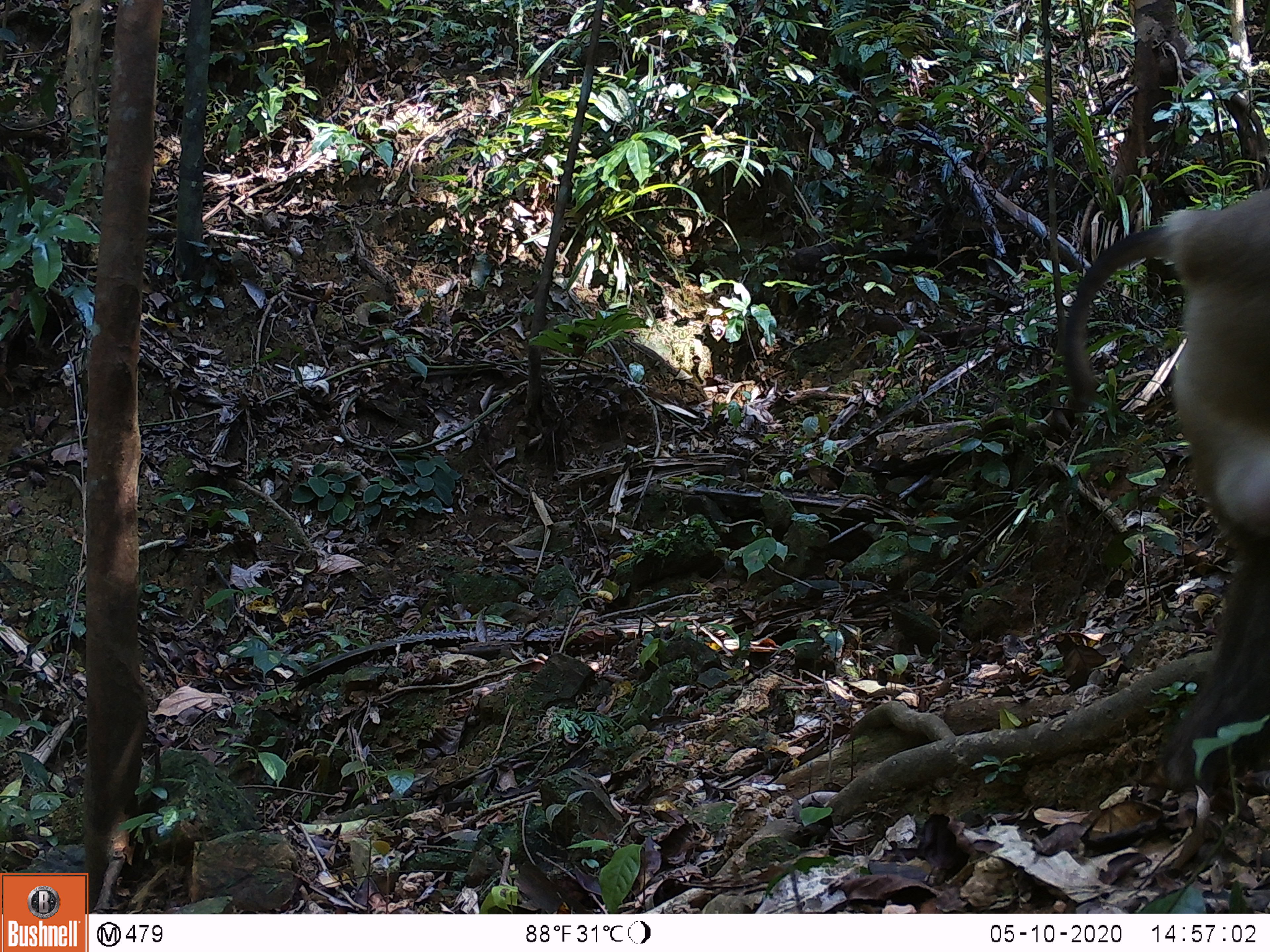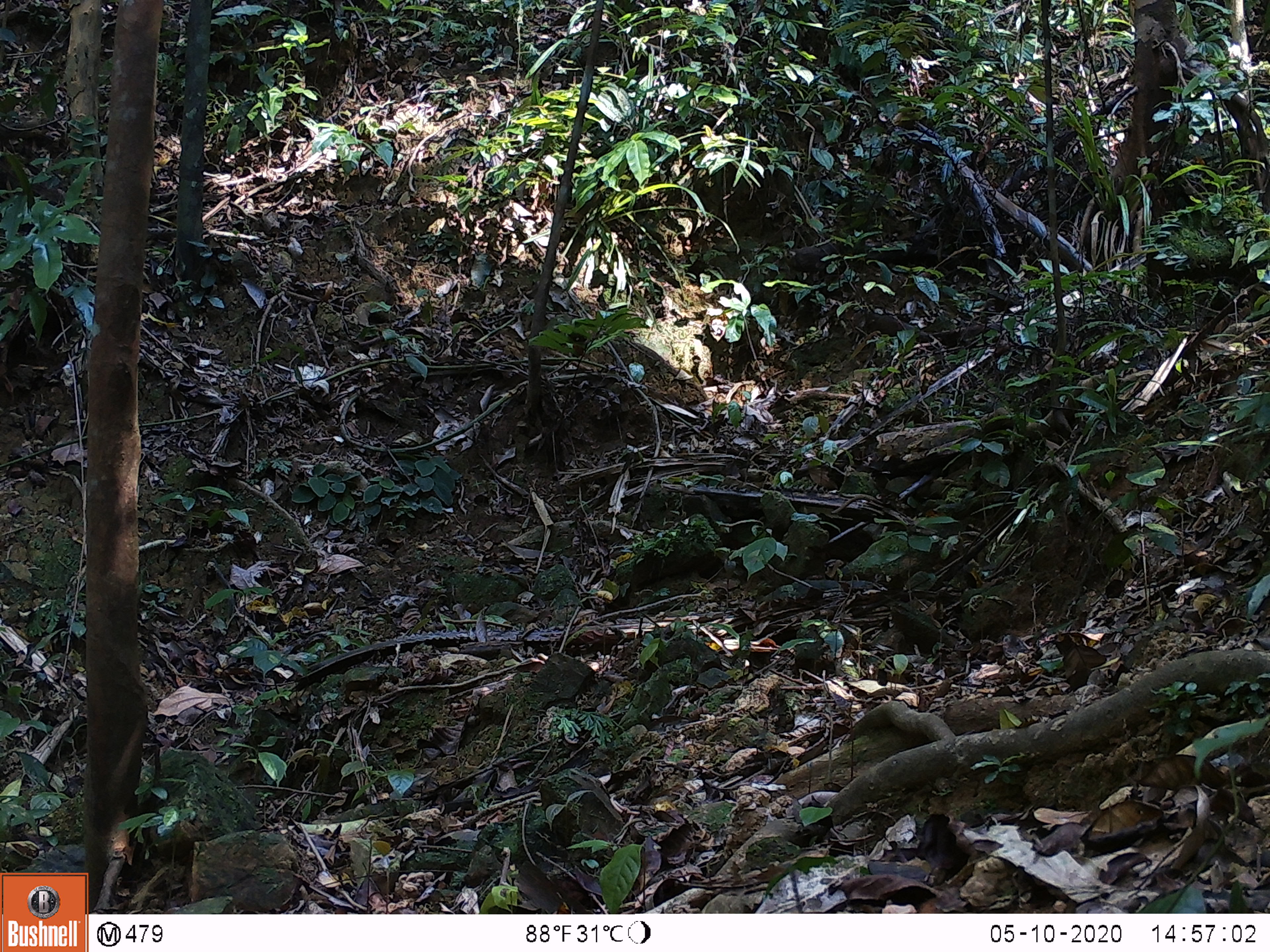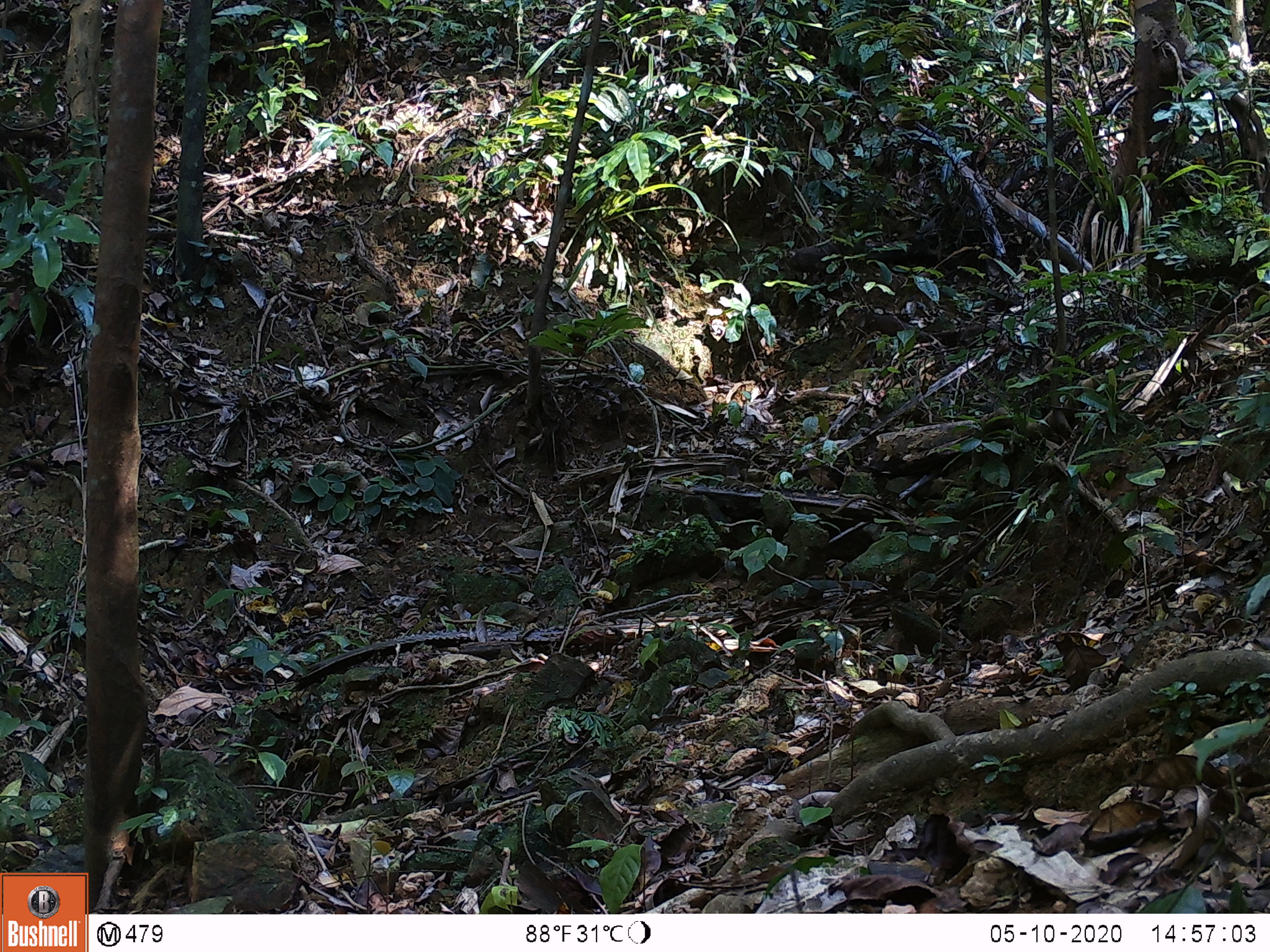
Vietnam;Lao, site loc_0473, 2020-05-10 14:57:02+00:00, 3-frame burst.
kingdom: Animalia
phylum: Chordata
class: Mammalia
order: Primates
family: Cercopithecidae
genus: Macaca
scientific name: Macaca nemestrina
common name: pig-tailed macaque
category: pig tailed macaque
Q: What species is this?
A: Pig tailed macaque (pig-tailed macaque) (Macaca nemestrina).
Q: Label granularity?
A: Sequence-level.